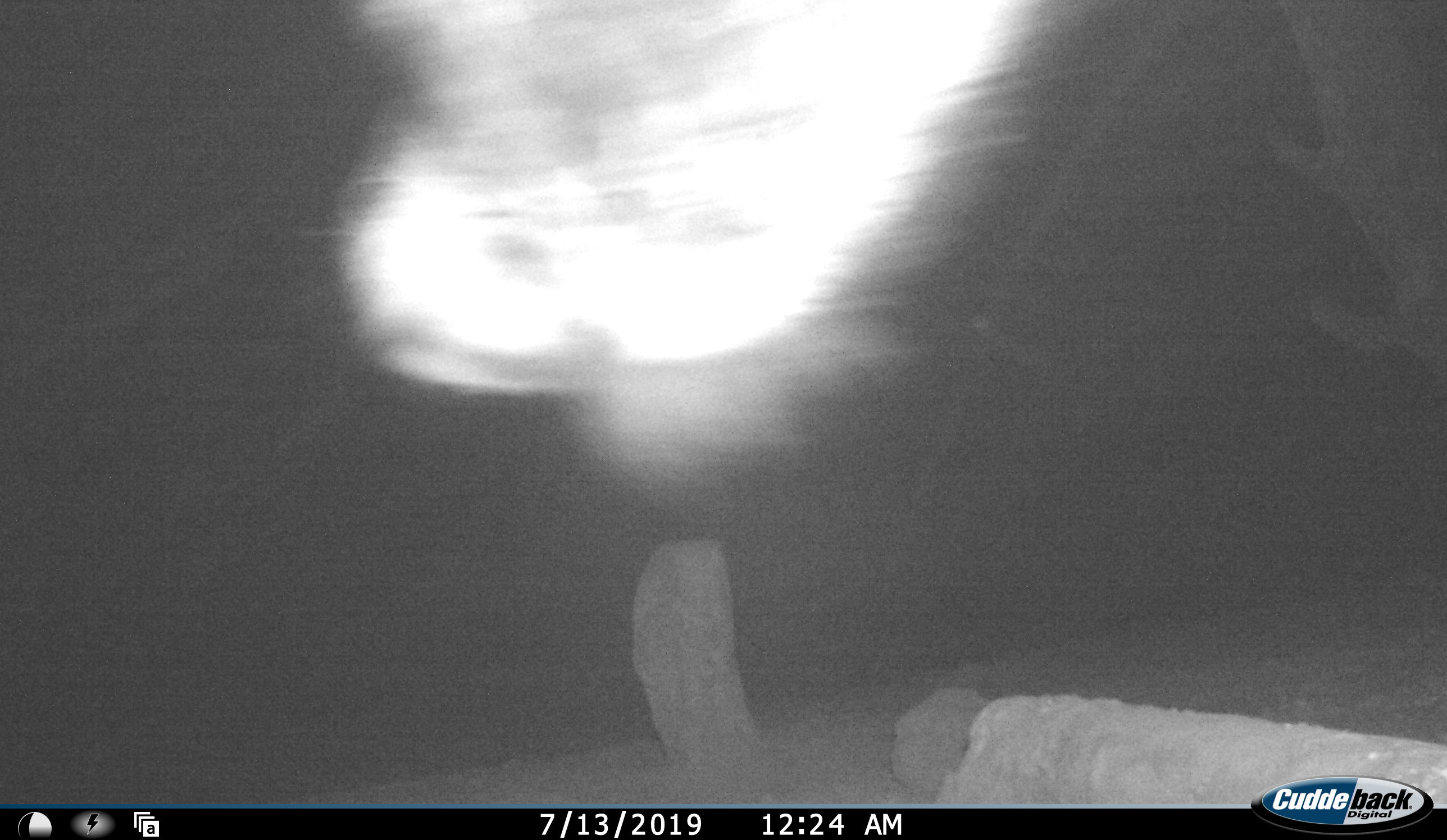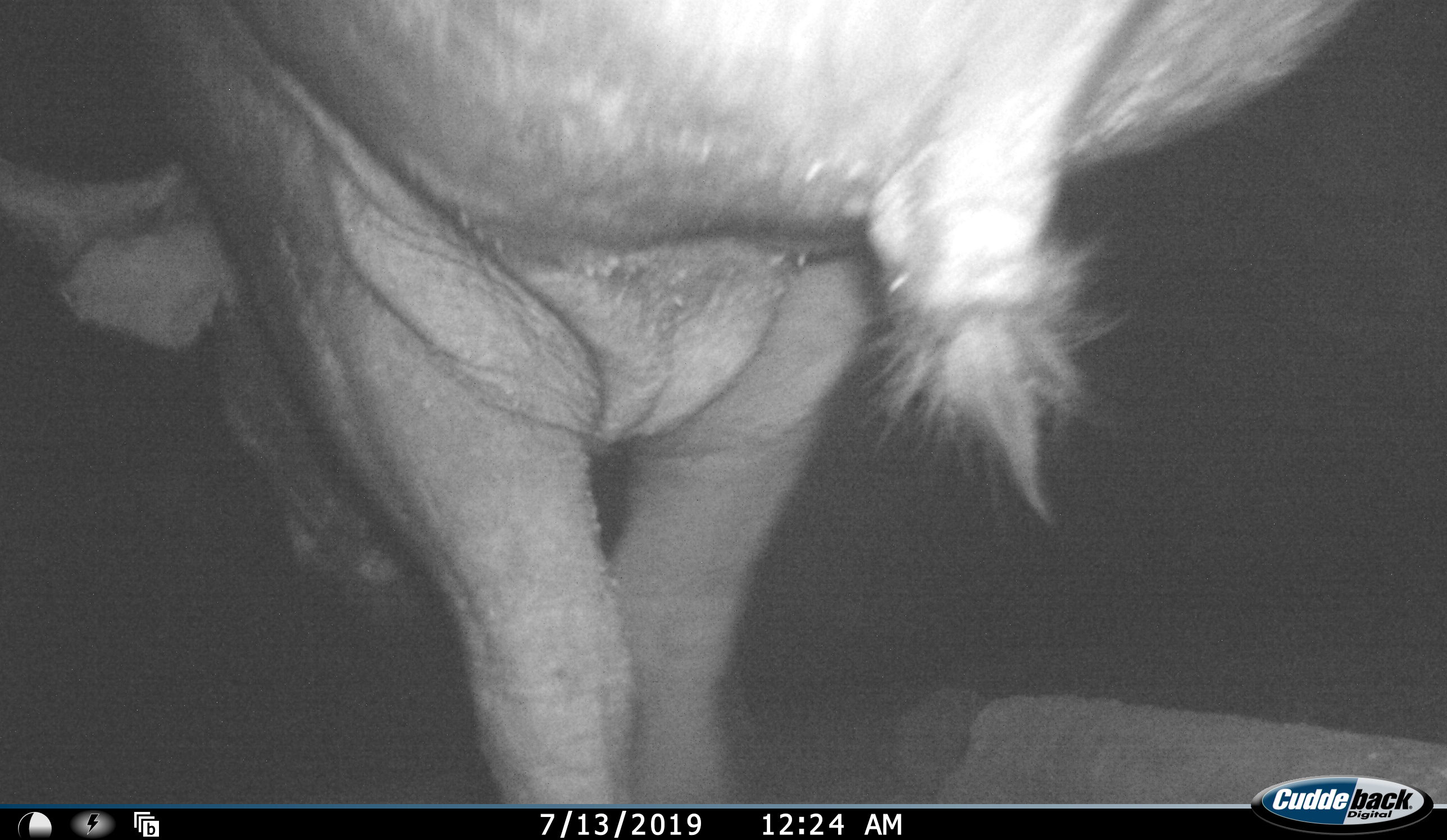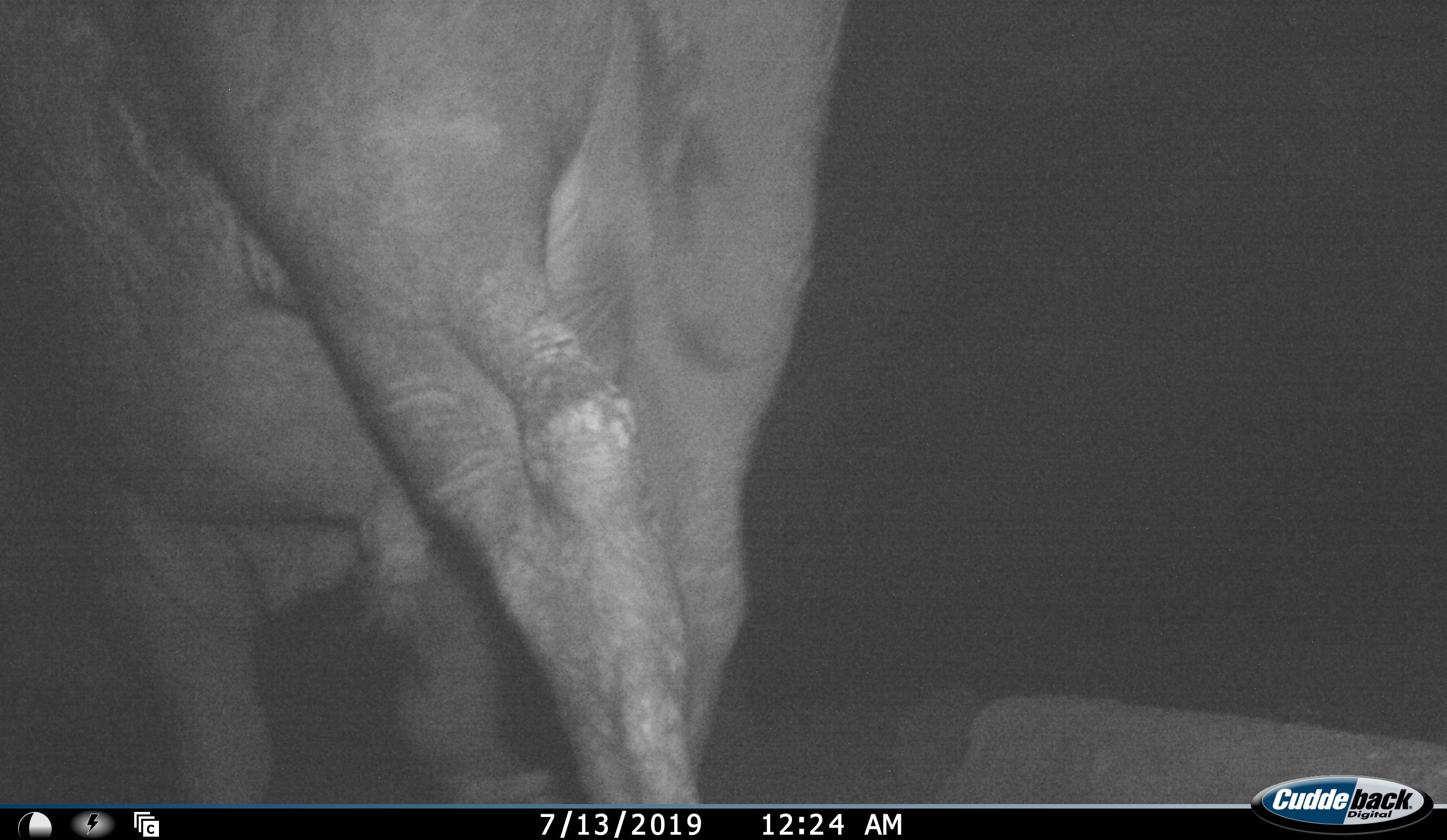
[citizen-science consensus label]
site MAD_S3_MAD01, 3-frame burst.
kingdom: Animalia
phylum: Chordata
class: Mammalia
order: Artiodactyla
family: Bovidae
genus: Syncerus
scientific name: Syncerus caffer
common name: african buffalo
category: buffalo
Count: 1.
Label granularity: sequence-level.